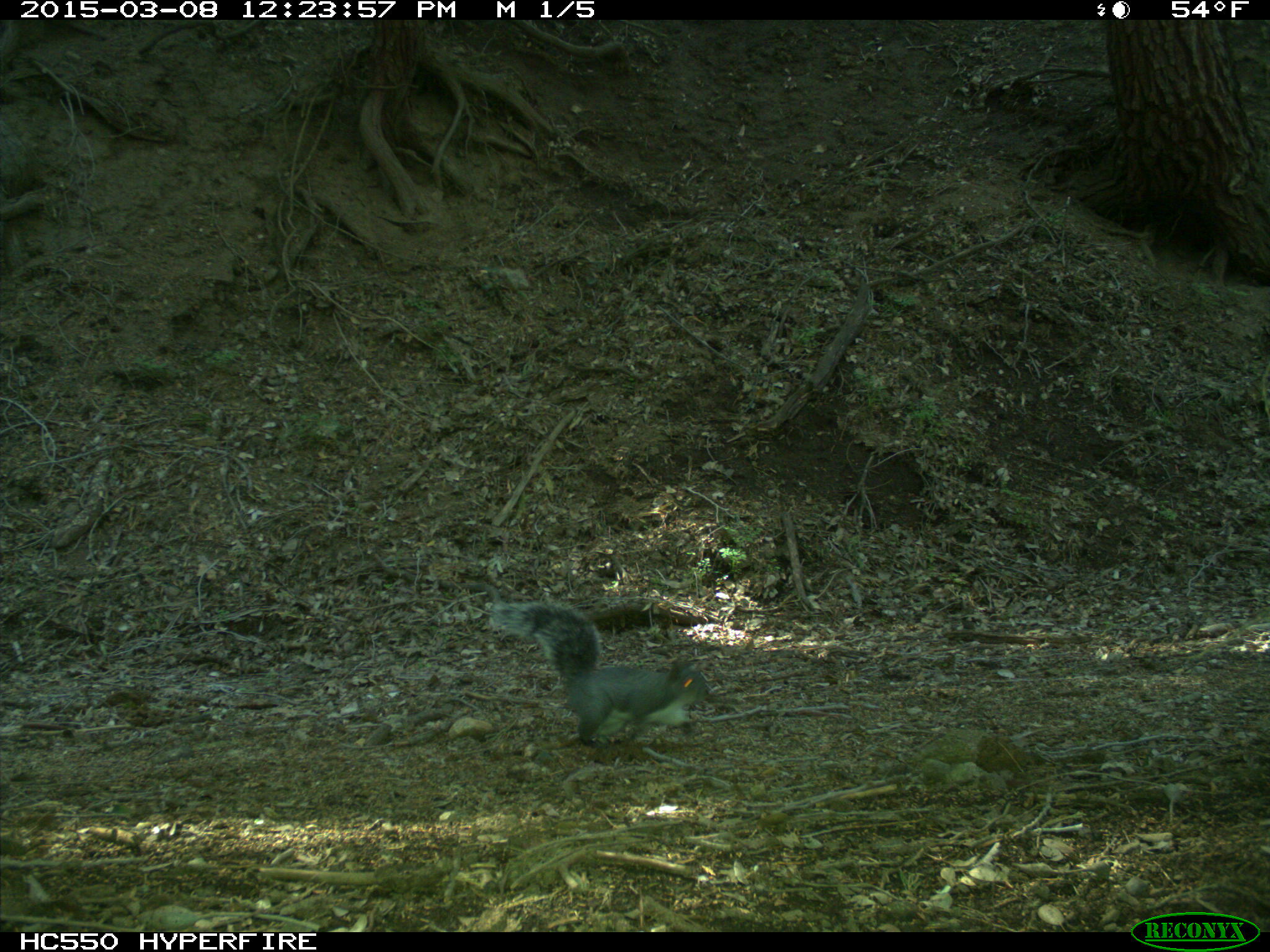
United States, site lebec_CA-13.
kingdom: Animalia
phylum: Chordata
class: Mammalia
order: Rodentia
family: Sciuridae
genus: Sciurus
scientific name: Sciurus carolinensis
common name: eastern gray squirrel